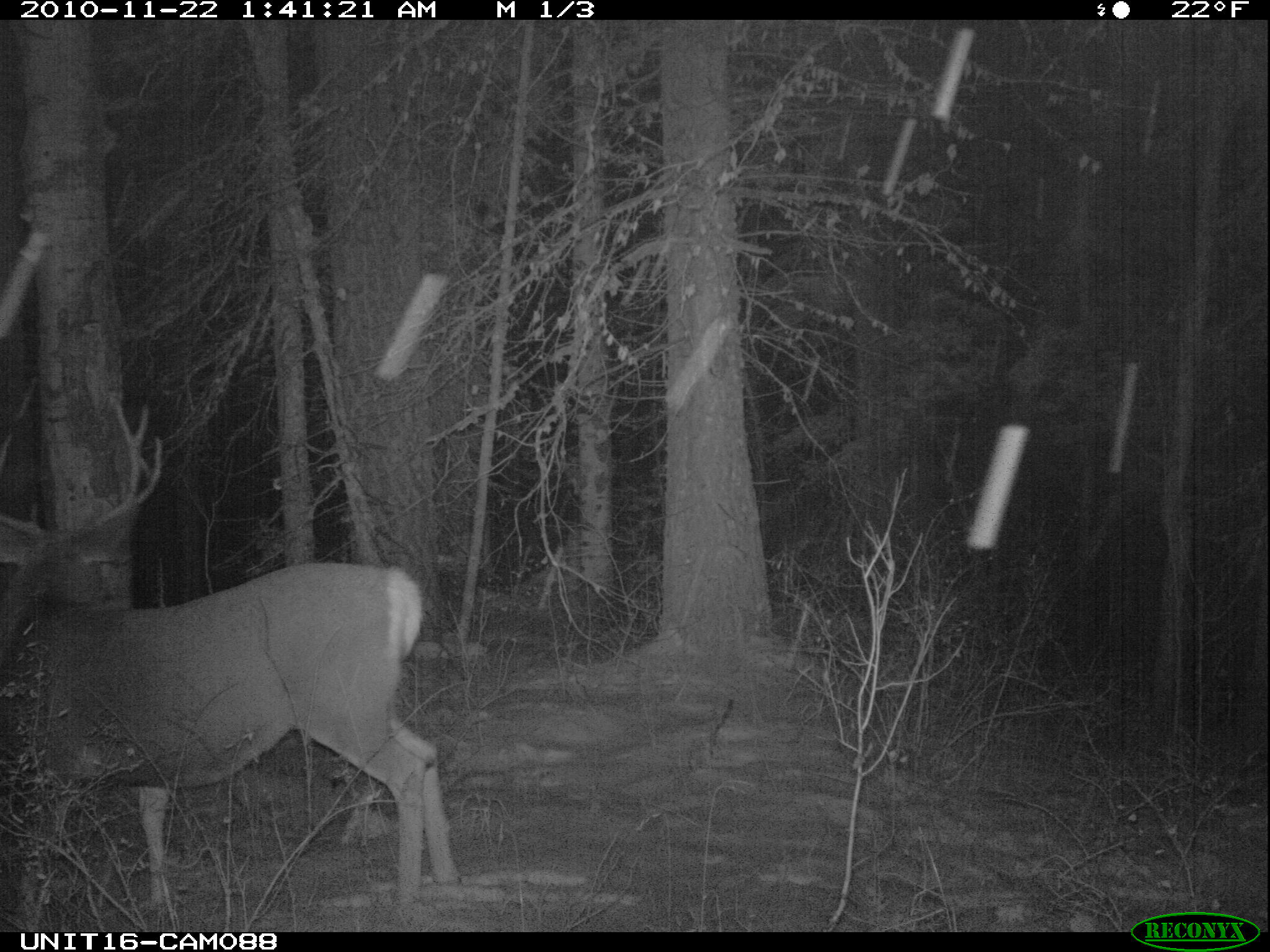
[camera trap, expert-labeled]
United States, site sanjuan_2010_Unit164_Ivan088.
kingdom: Animalia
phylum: Chordata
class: Mammalia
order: Artiodactyla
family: Cervidae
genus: Odocoileus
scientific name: Odocoileus hemionus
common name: mule deer